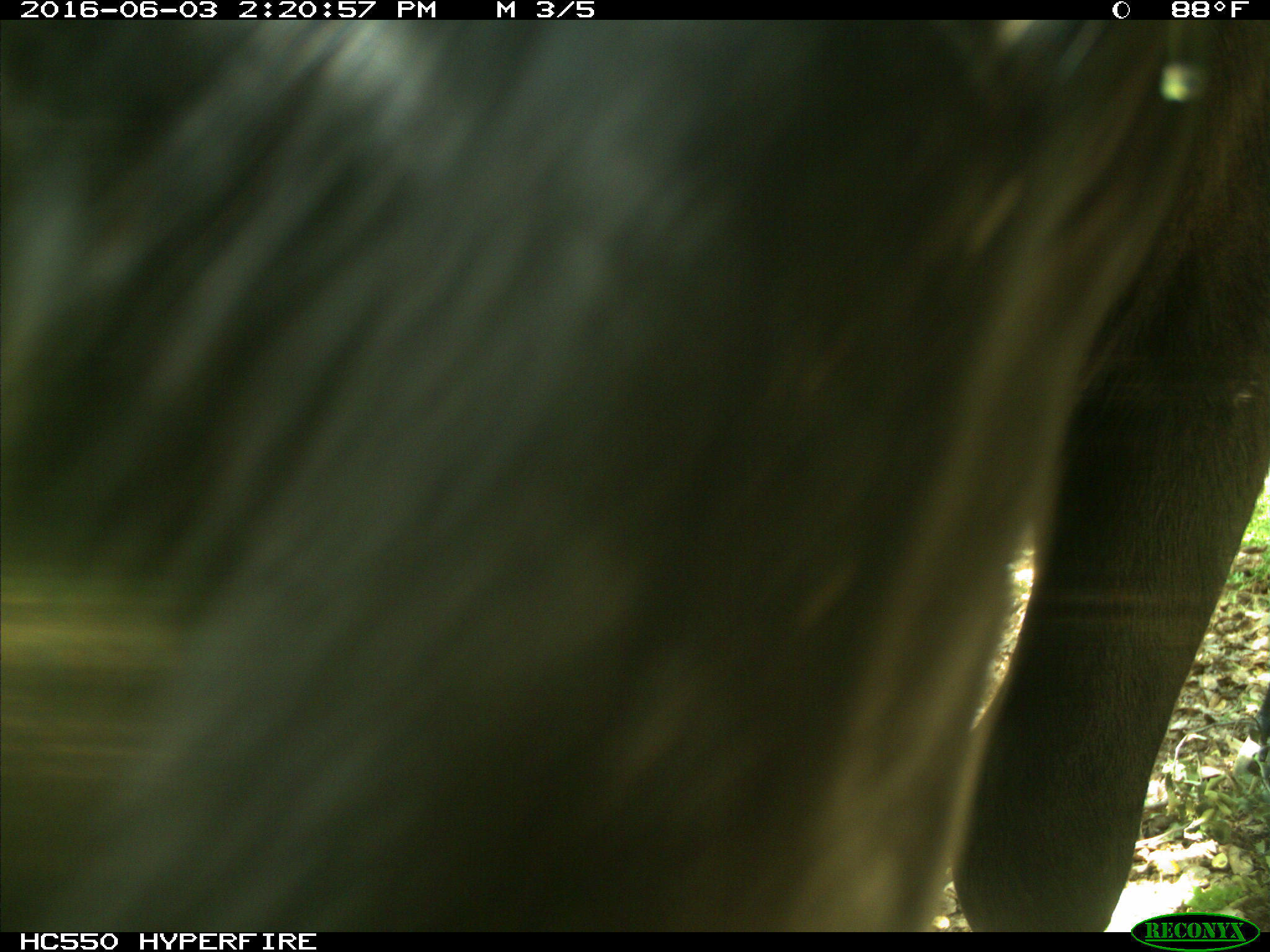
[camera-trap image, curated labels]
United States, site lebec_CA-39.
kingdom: Animalia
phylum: Chordata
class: Mammalia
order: Artiodactyla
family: Bovidae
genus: Bos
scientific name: Bos taurus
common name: domestic cow